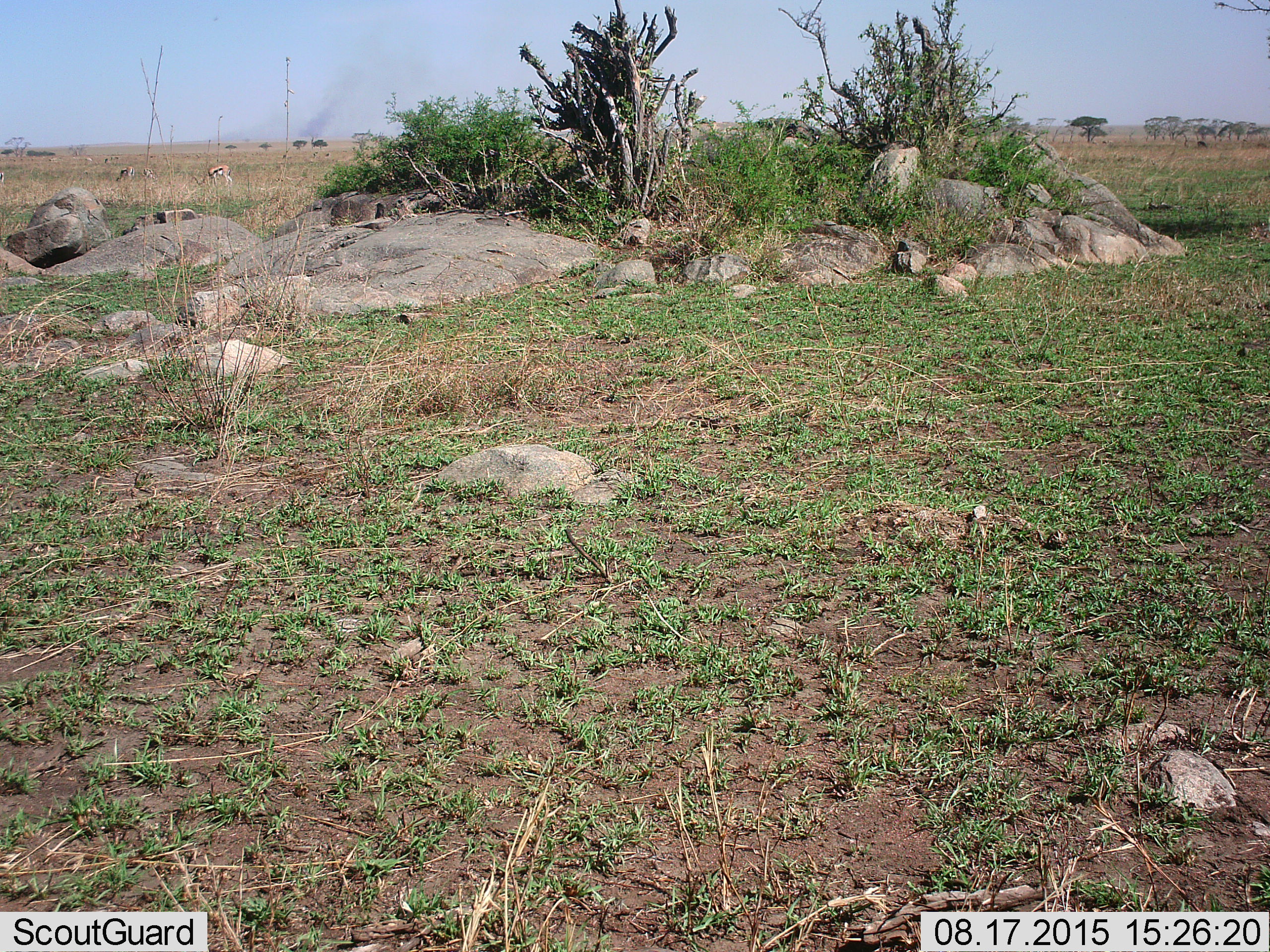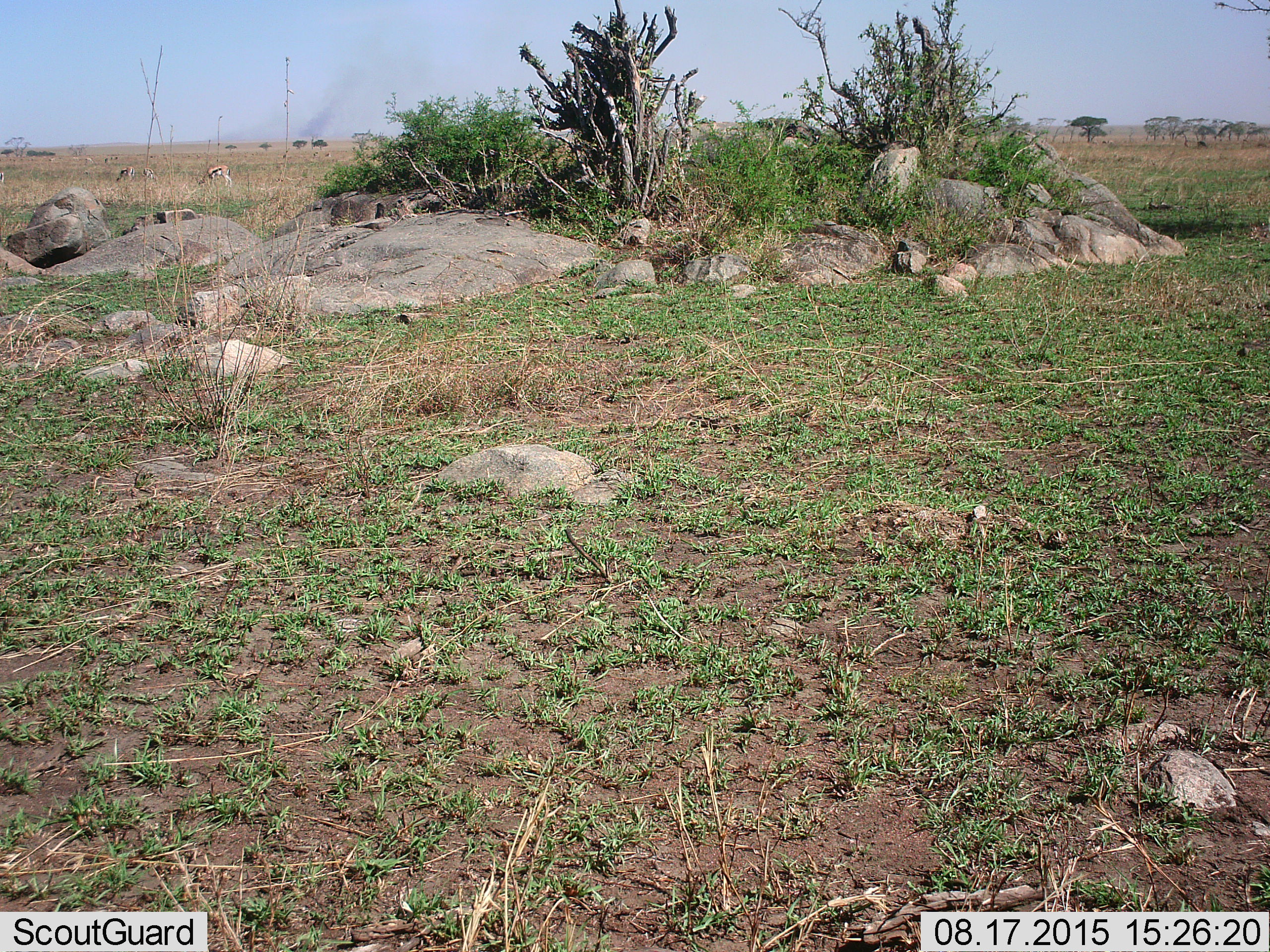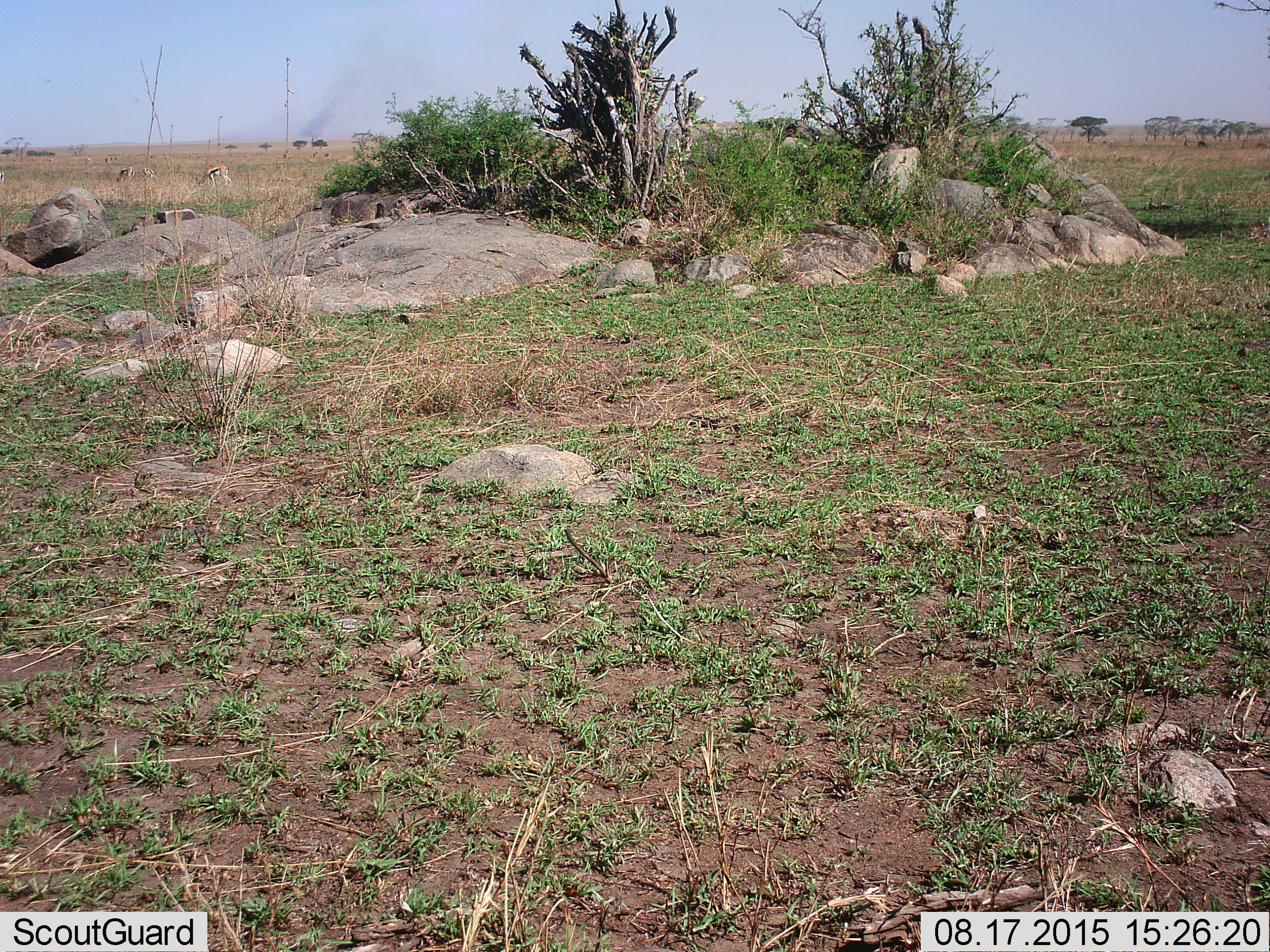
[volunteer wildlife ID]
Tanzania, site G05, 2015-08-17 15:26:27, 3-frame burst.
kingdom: Animalia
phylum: Chordata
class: Mammalia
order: Artiodactyla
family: Bovidae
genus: Eudorcas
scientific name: Eudorcas thomsonii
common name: thomson's gazelle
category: gazellethomsons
Gazellethomsons (thomson's gazelle) (Eudorcas thomsonii), count 6. Behavior (volunteer vote fractions): standing 50%, resting 0%, moving 17%, interacting 0%. Young present (vote fraction): 8%. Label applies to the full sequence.